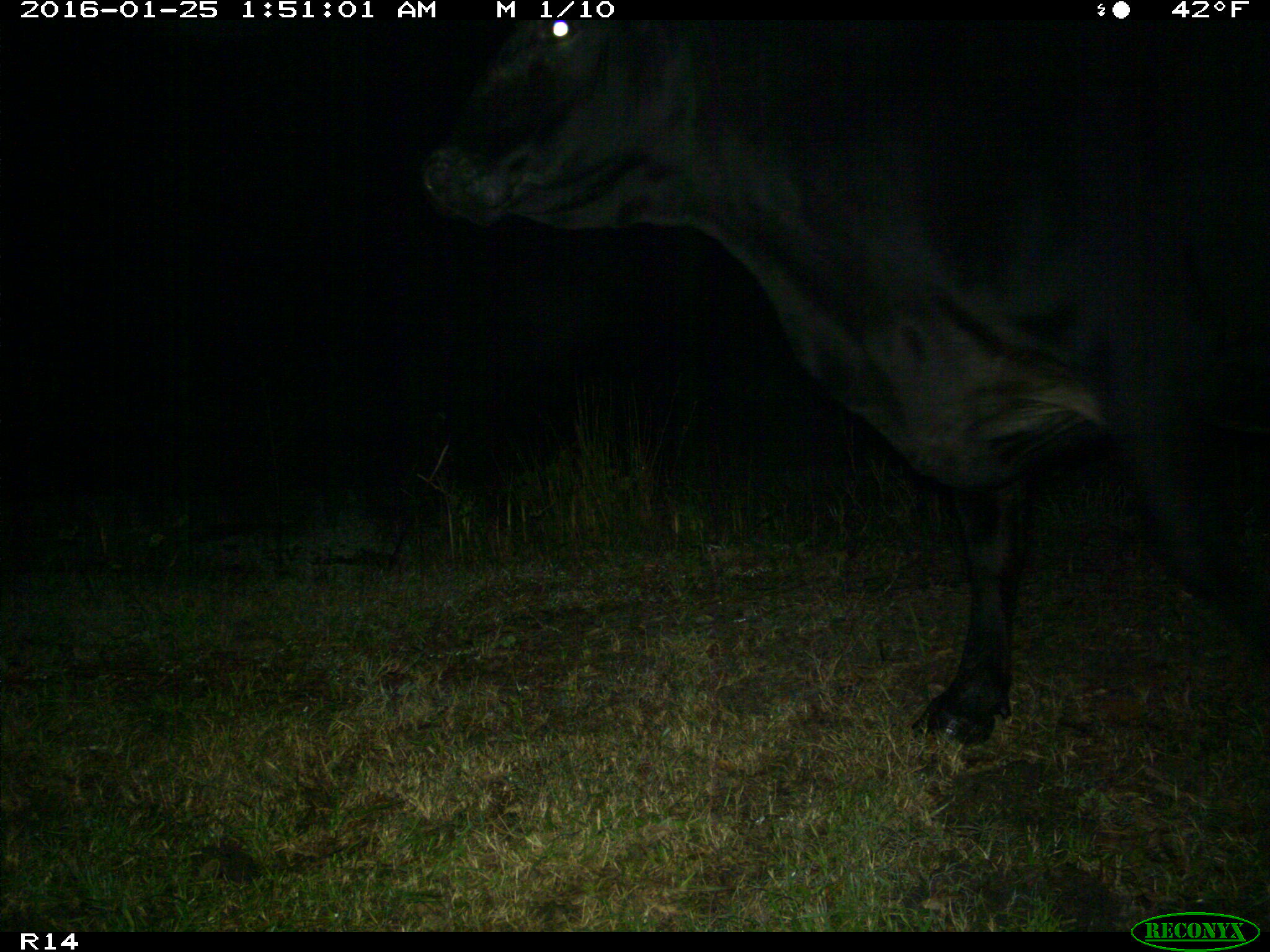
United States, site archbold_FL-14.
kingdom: Animalia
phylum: Chordata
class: Mammalia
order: Artiodactyla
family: Bovidae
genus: Bos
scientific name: Bos taurus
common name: domestic cow